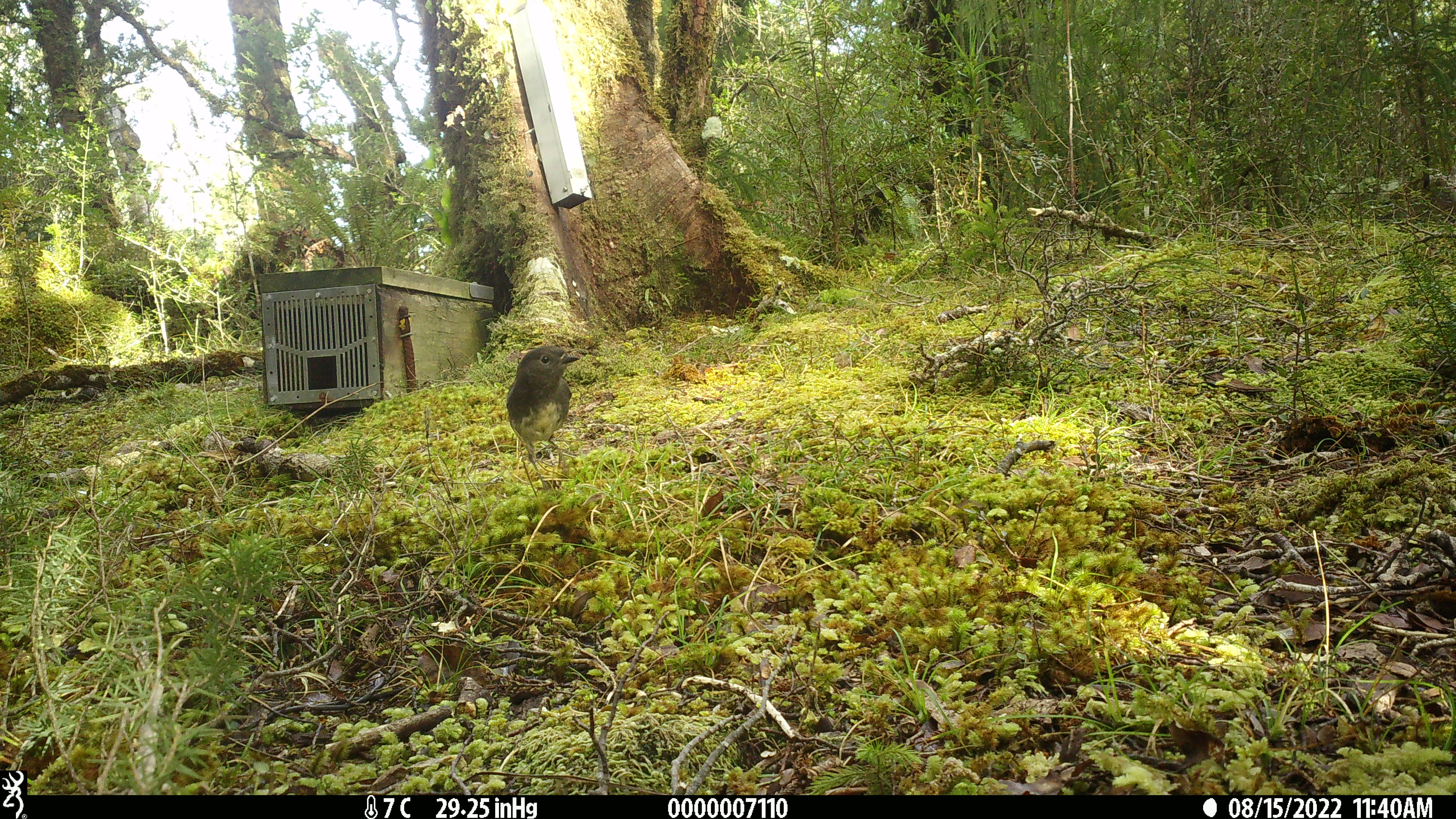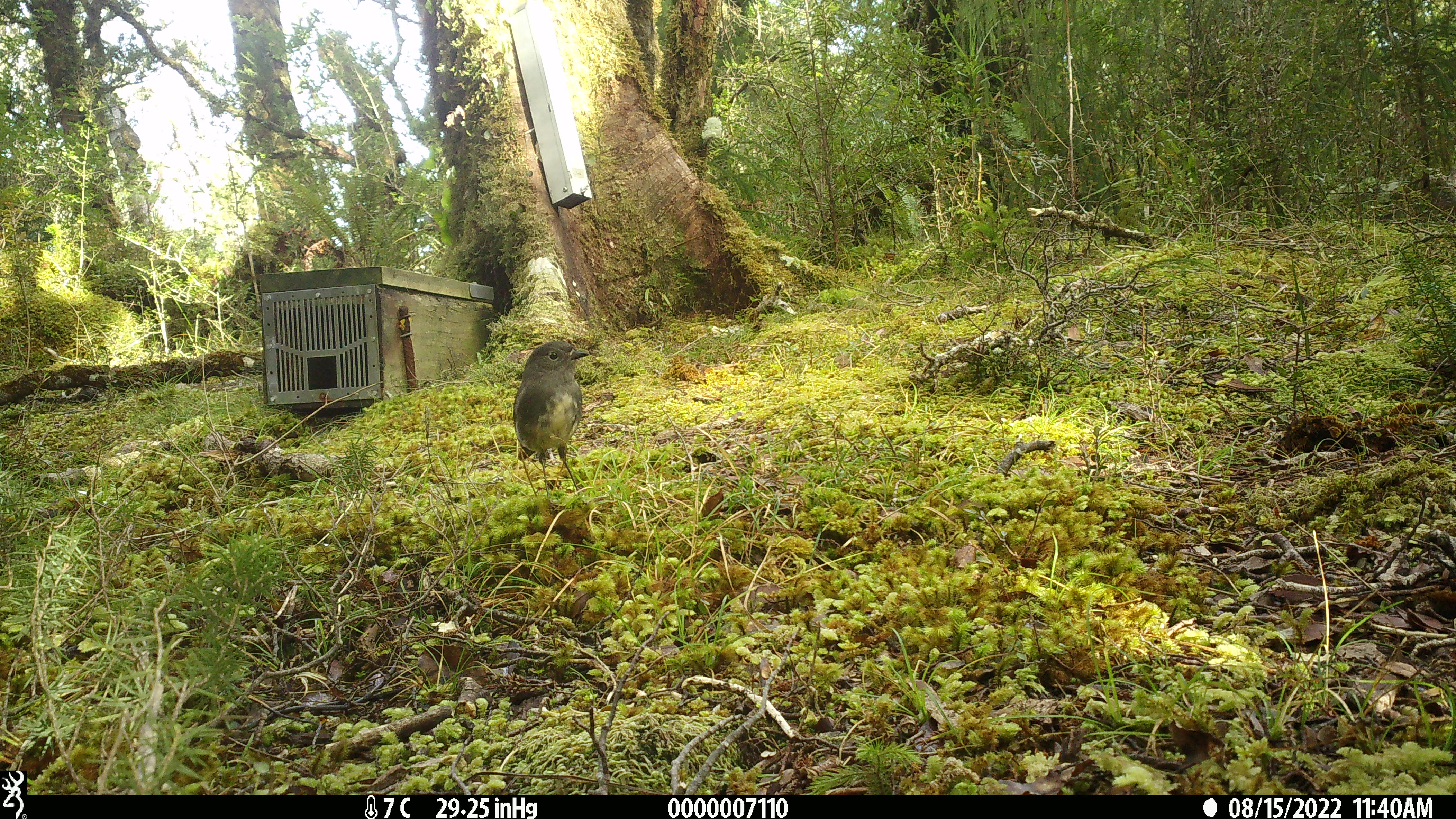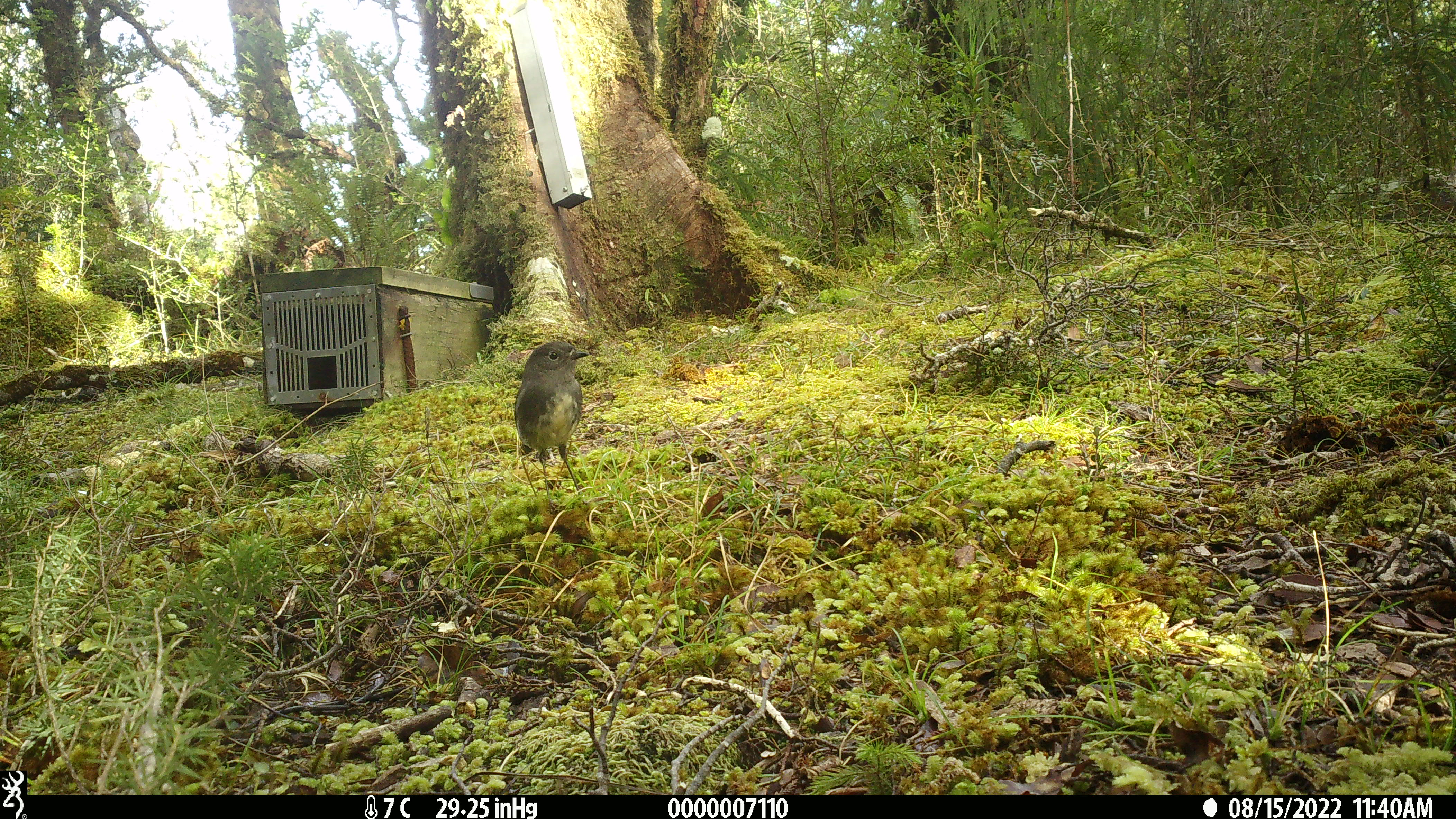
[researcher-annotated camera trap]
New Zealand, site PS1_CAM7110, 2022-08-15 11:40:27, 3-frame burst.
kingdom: Animalia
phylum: Chordata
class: Aves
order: Passeriformes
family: Petroicidae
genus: Petroica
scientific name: Petroica australis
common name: new zealand robin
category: robin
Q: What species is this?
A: Robin (new zealand robin) (Petroica australis).